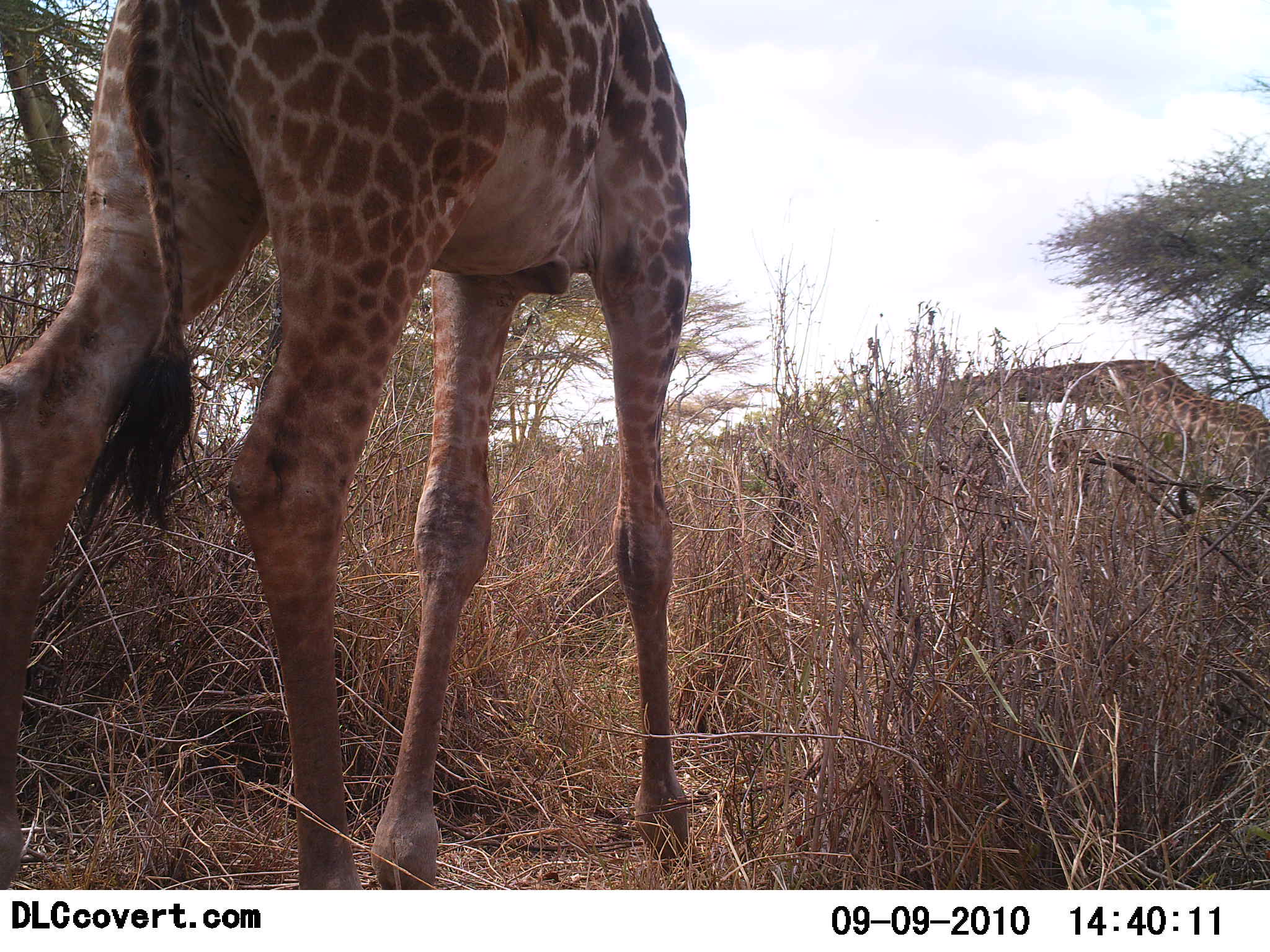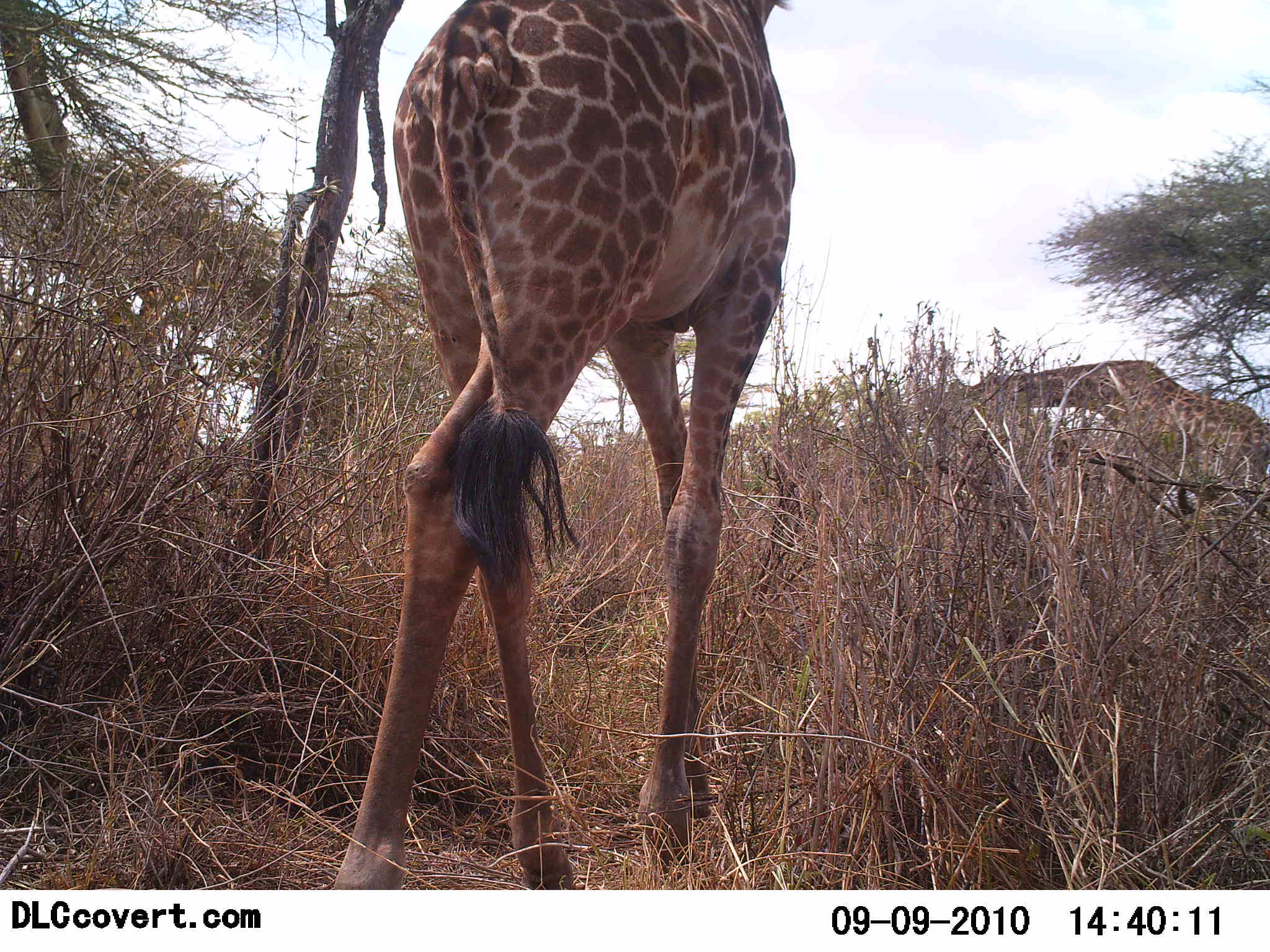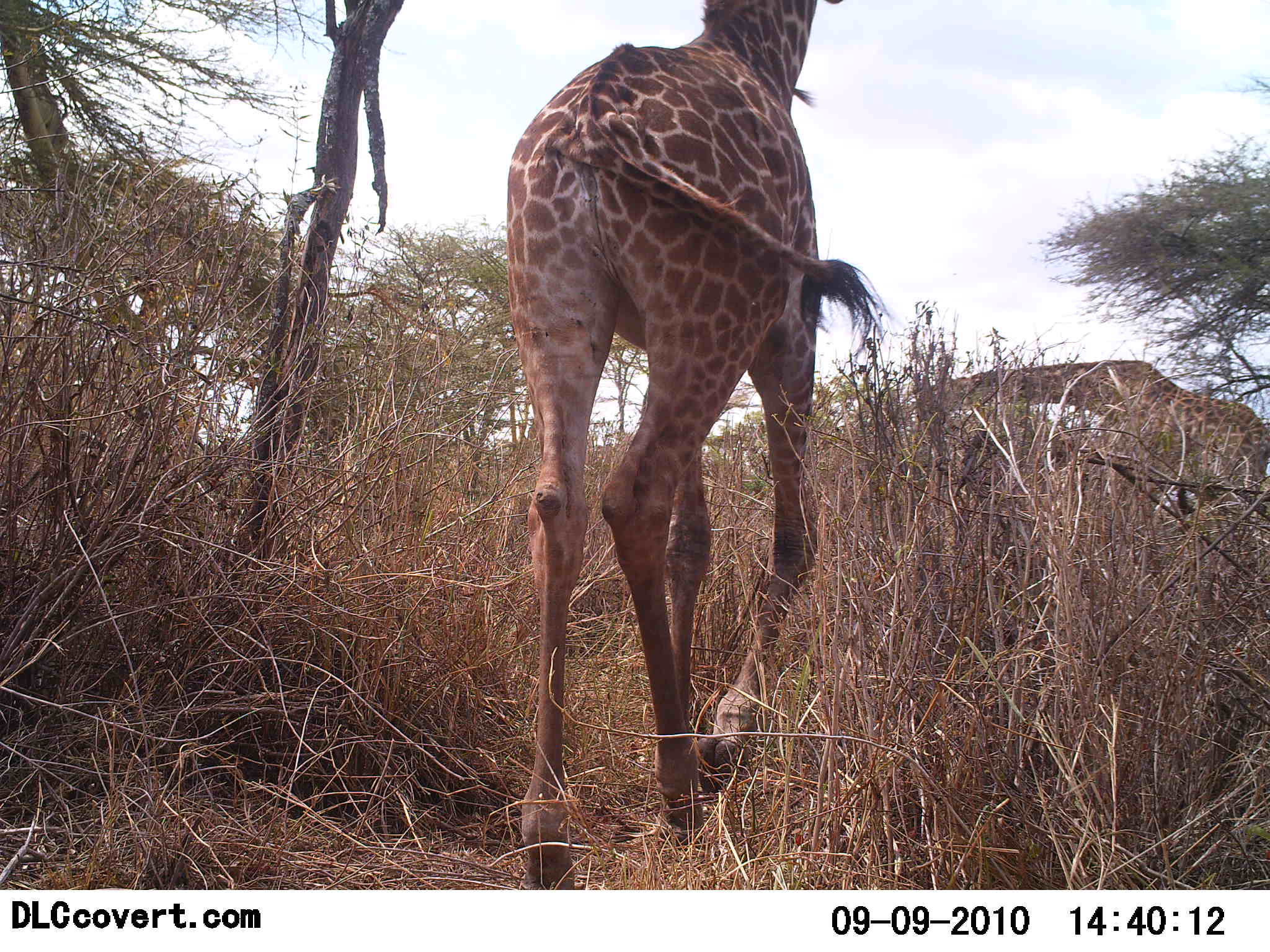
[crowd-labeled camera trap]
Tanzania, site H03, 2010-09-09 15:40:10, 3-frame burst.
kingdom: Animalia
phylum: Chordata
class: Mammalia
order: Artiodactyla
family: Giraffidae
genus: Giraffa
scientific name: Giraffa camelopardalis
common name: giraffe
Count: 2.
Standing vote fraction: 17%.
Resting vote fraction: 0%.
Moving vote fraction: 89%.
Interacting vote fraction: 0%.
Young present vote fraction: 6%.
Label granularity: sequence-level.